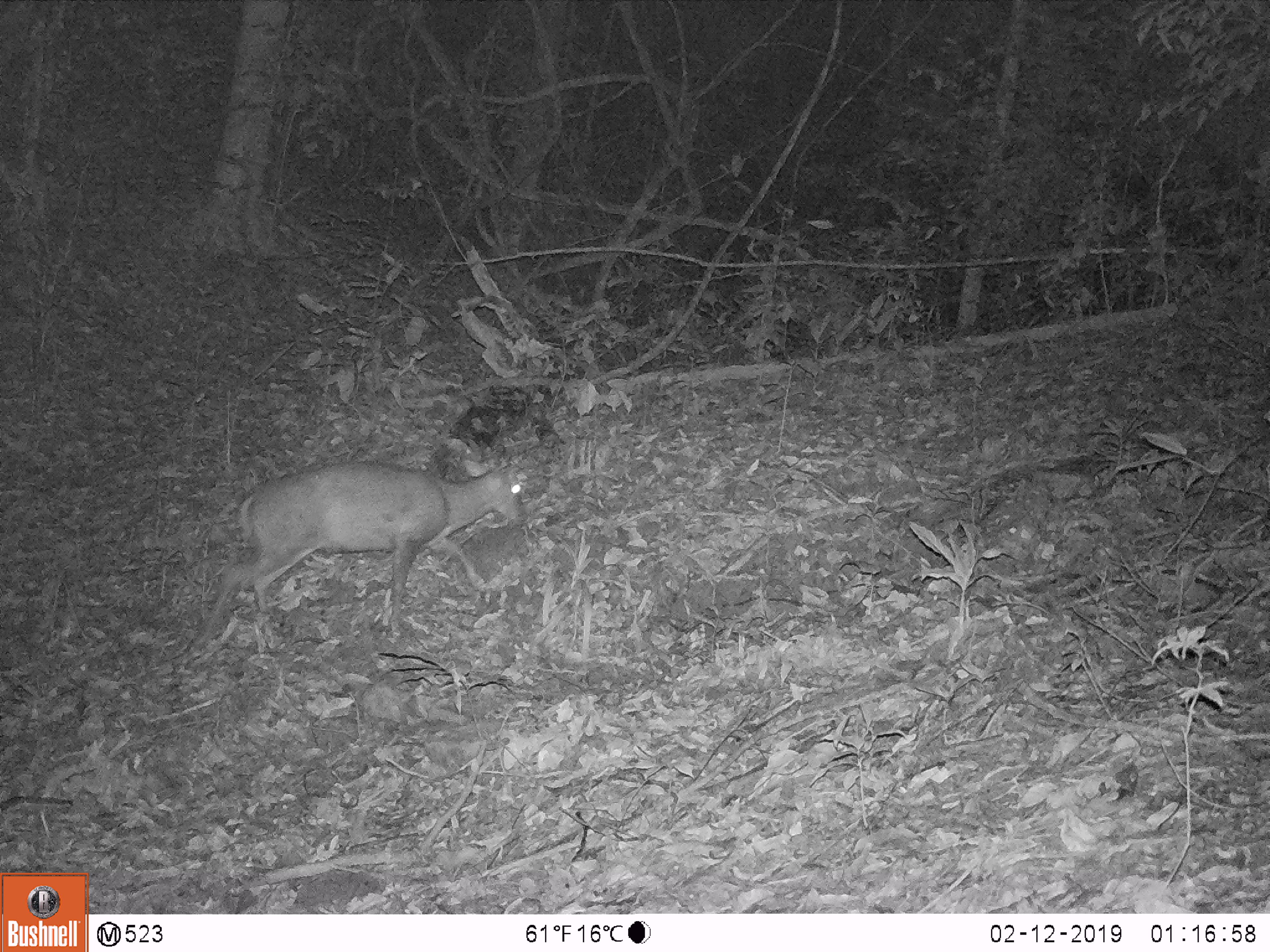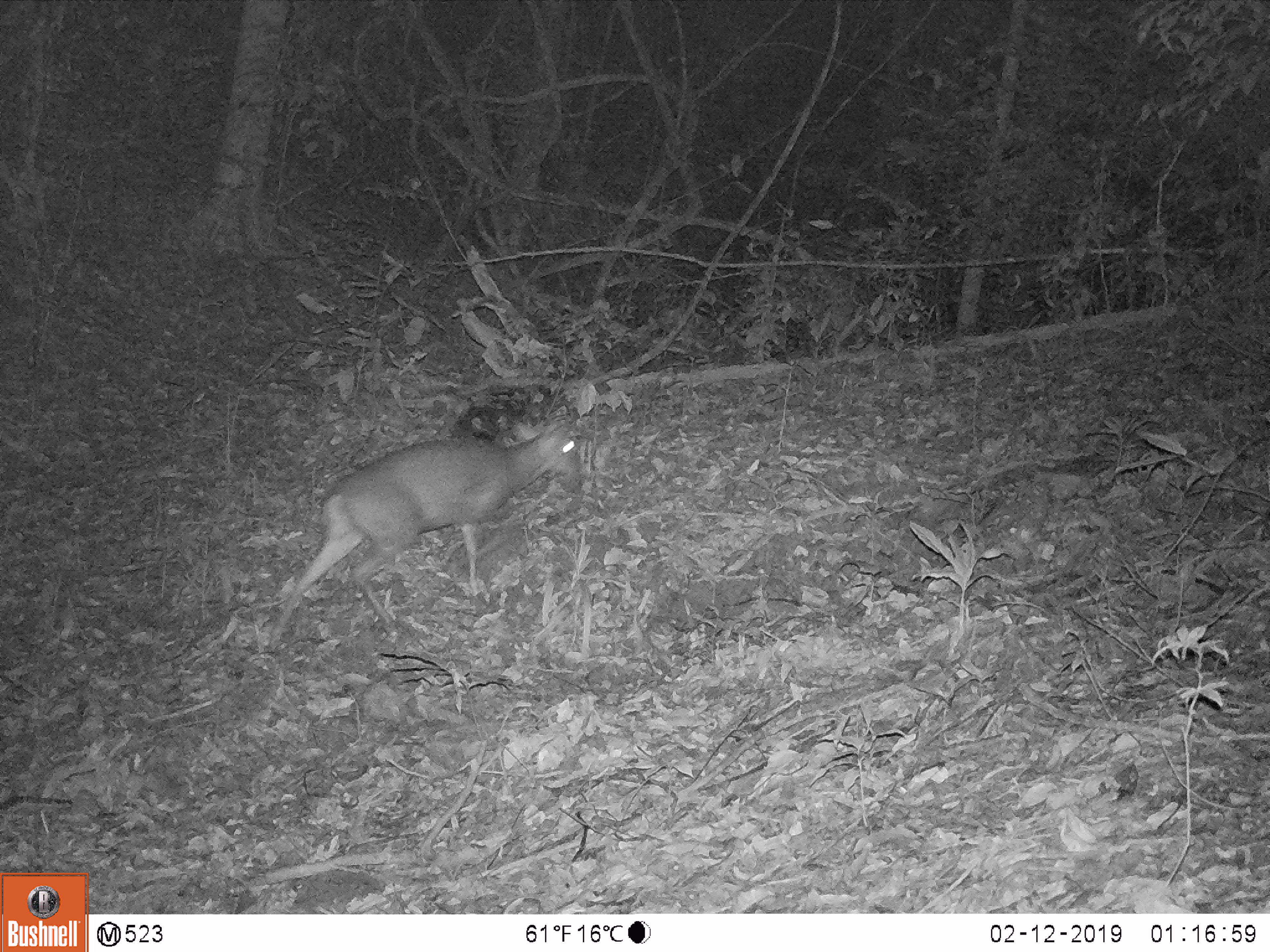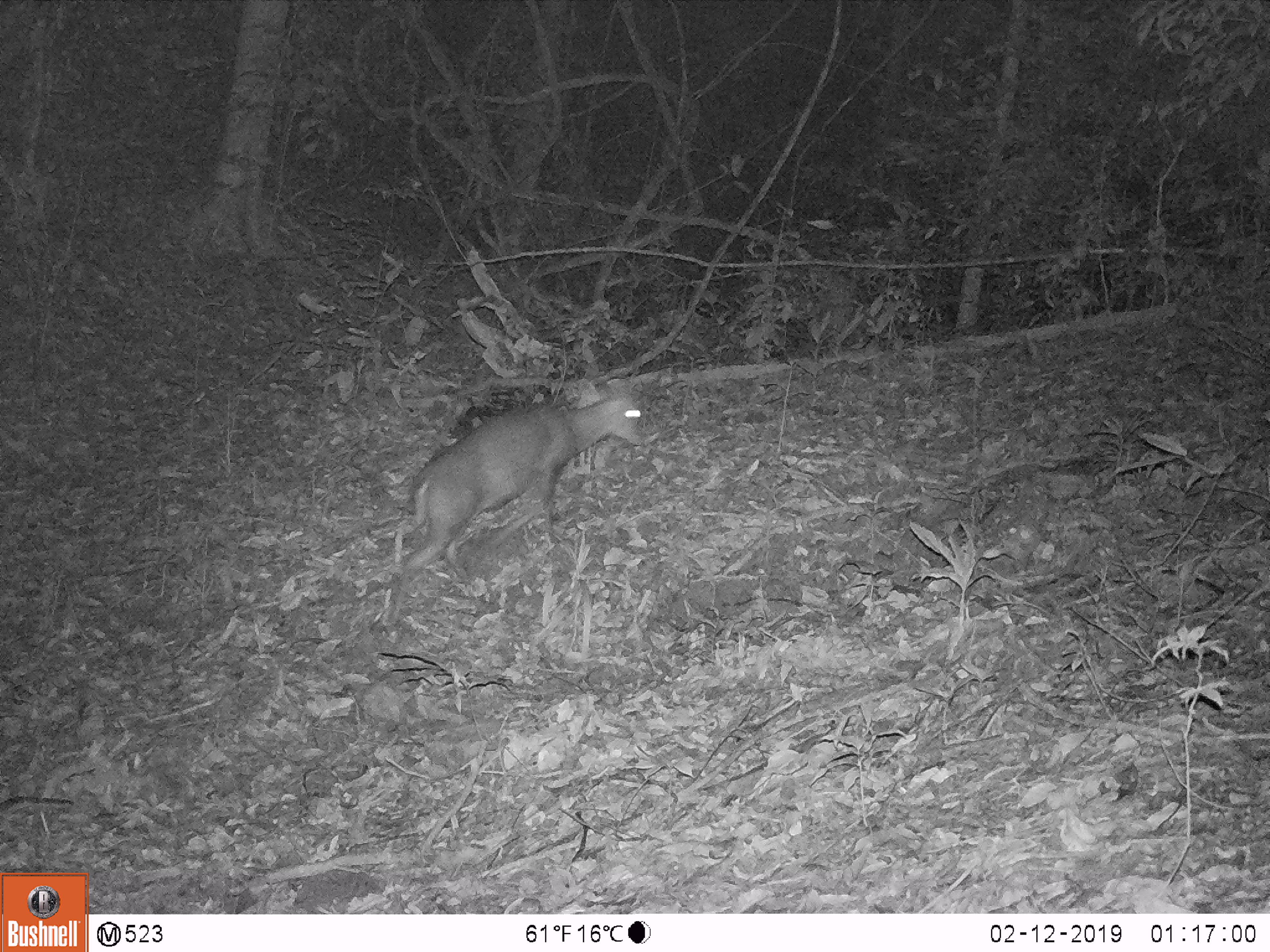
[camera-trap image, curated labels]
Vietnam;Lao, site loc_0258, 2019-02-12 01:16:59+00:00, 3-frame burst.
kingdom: Animalia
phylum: Chordata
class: Mammalia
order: Artiodactyla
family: Cervidae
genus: Muntiacus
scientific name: Muntiacus rooseveltorum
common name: roosevelt's muntjac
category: roosevelts muntjac group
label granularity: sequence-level